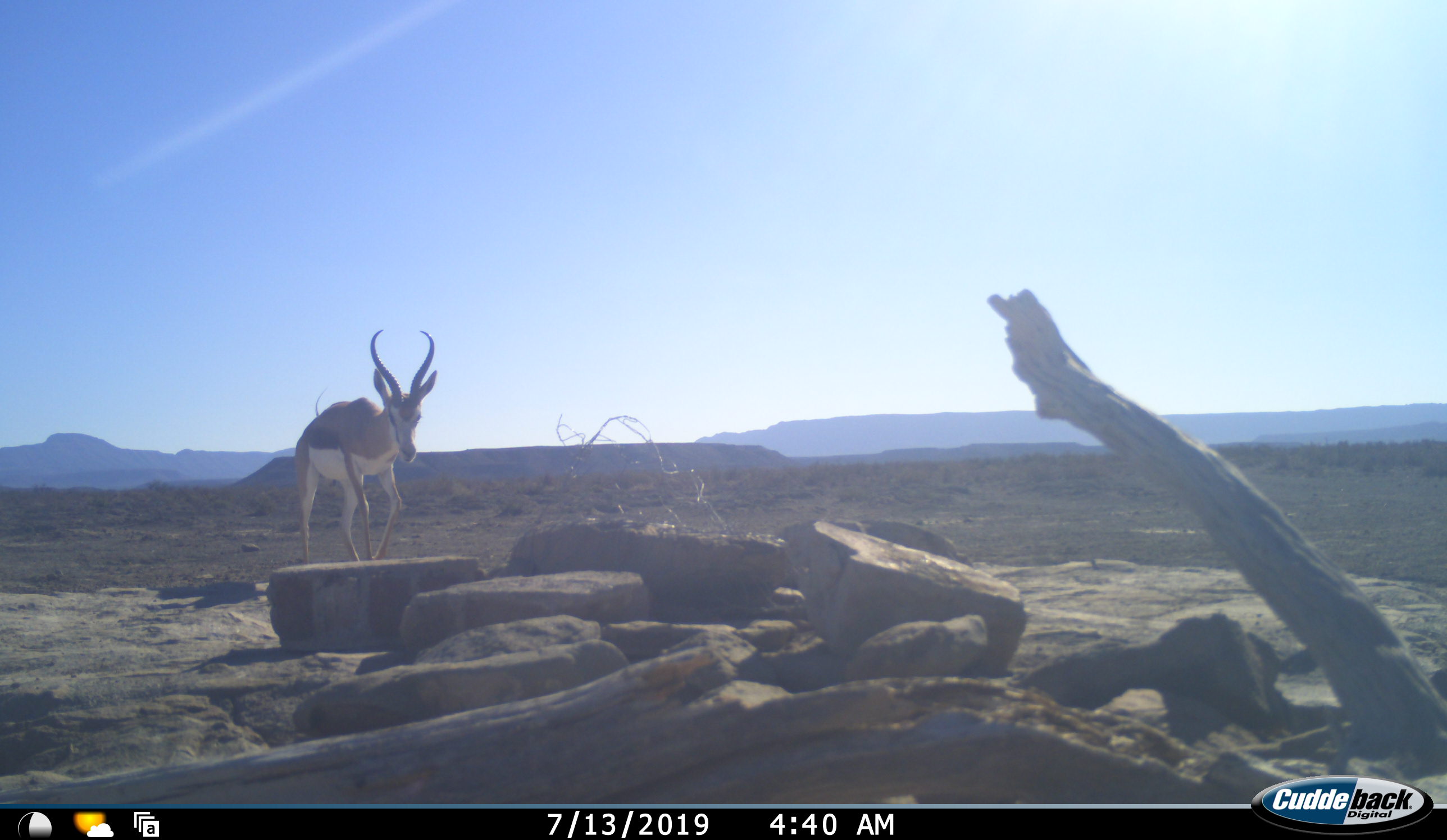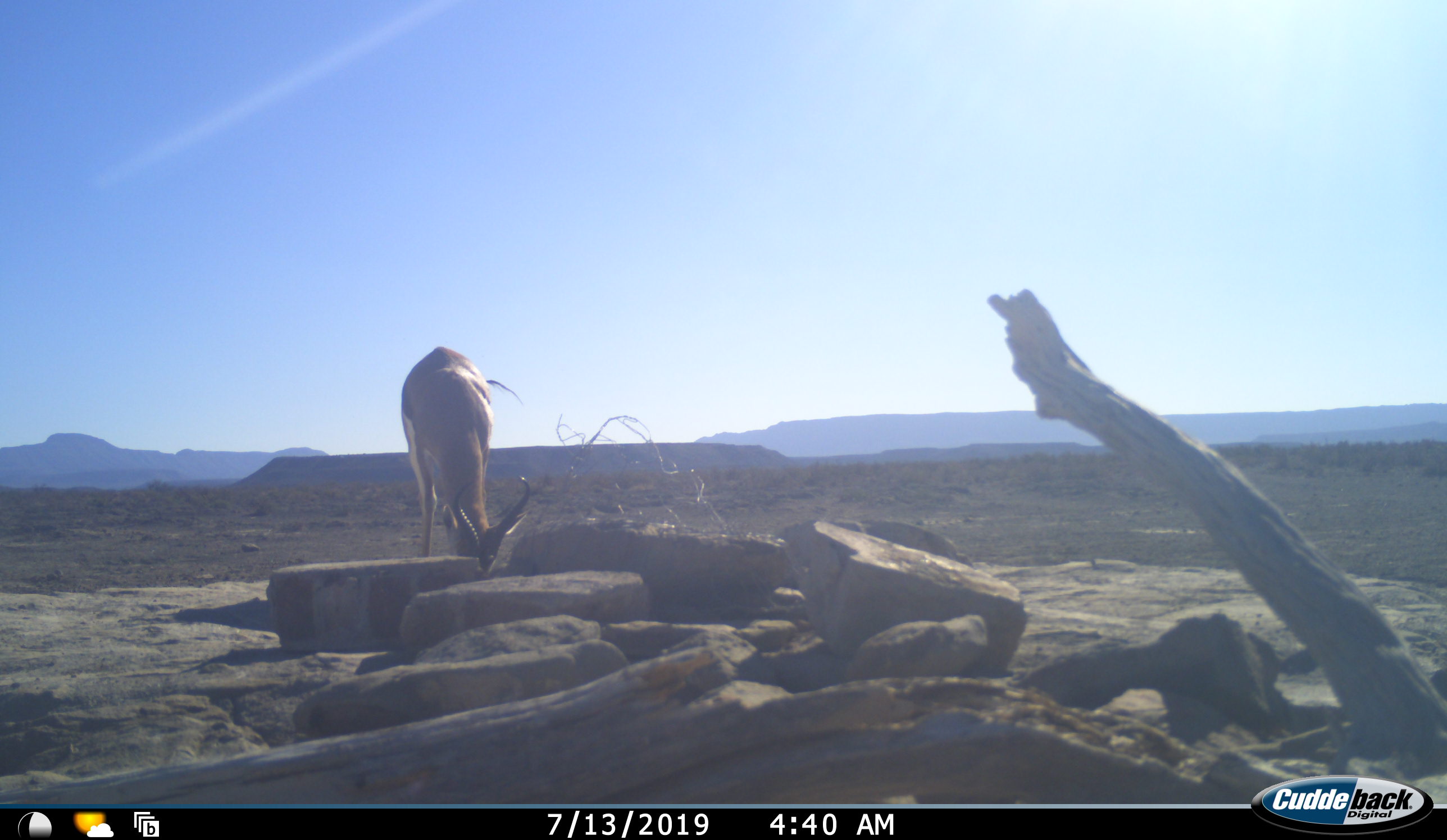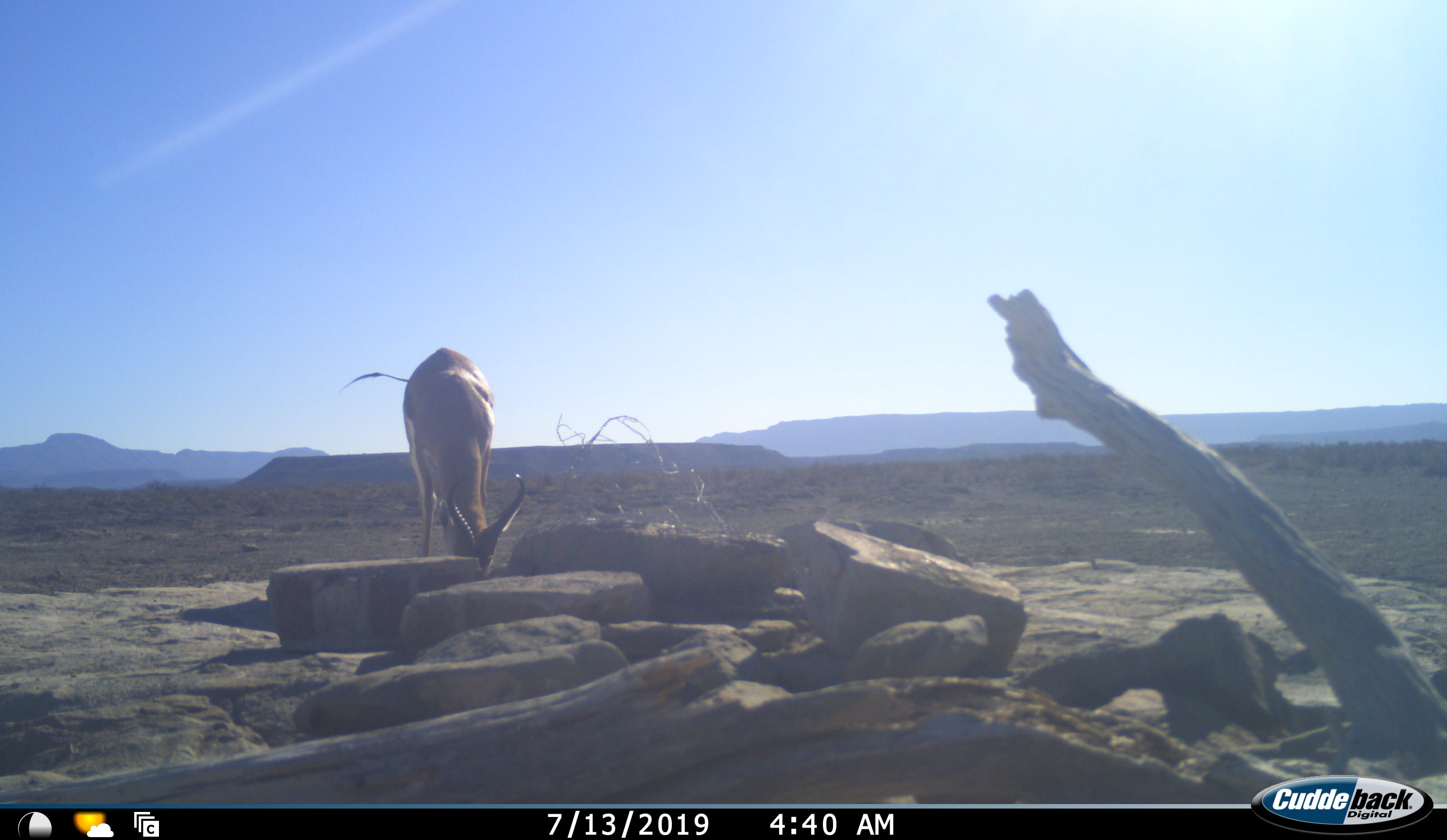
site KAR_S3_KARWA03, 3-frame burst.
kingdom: Animalia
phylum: Chordata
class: Mammalia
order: Artiodactyla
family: Bovidae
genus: Antidorcas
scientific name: Antidorcas marsupialis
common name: springbok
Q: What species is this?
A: Springbok (Antidorcas marsupialis).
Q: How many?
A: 1.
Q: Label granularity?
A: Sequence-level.